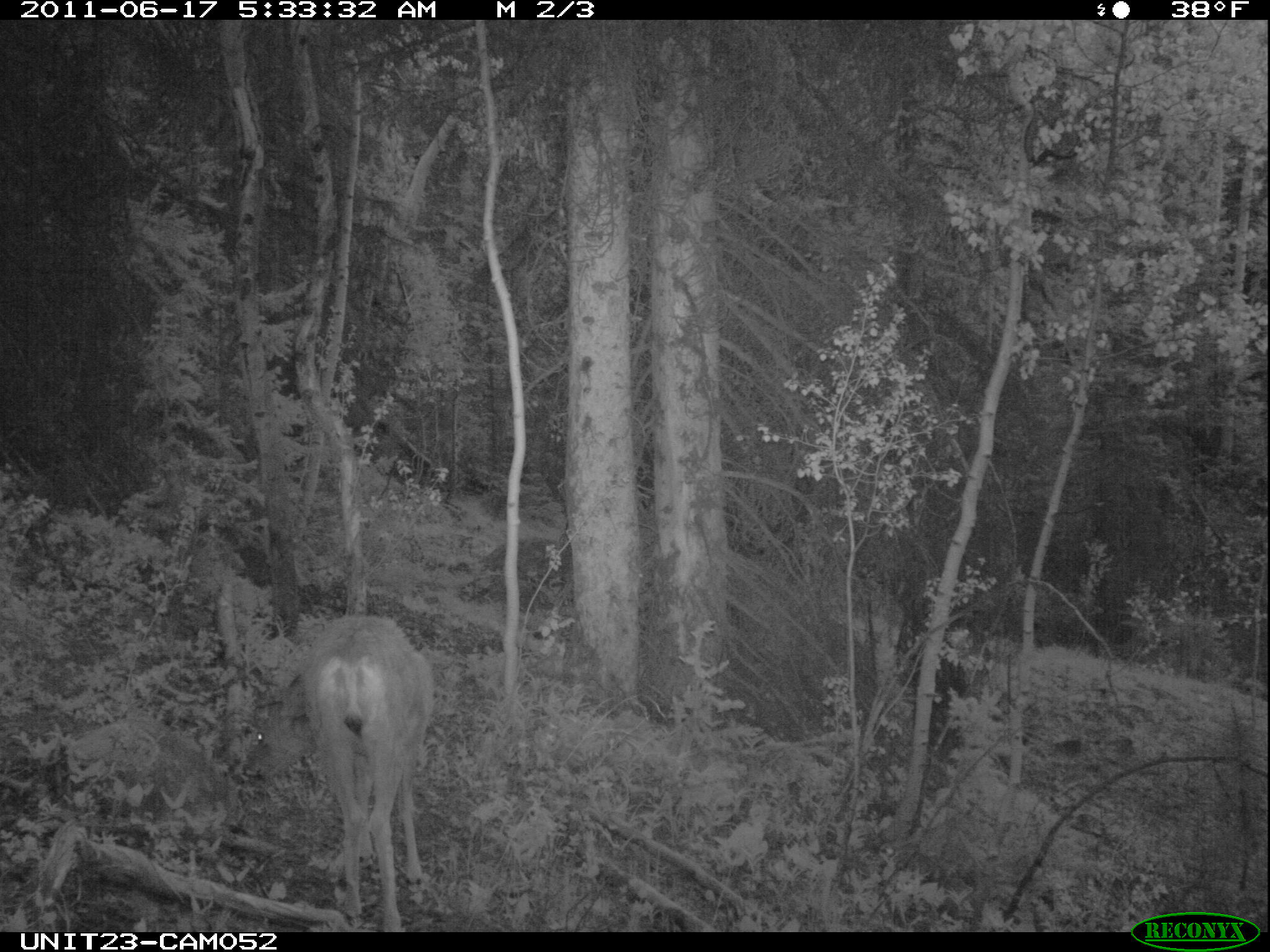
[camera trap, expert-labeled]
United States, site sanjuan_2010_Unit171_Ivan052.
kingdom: Animalia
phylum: Chordata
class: Mammalia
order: Artiodactyla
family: Cervidae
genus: Odocoileus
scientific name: Odocoileus hemionus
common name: mule deer